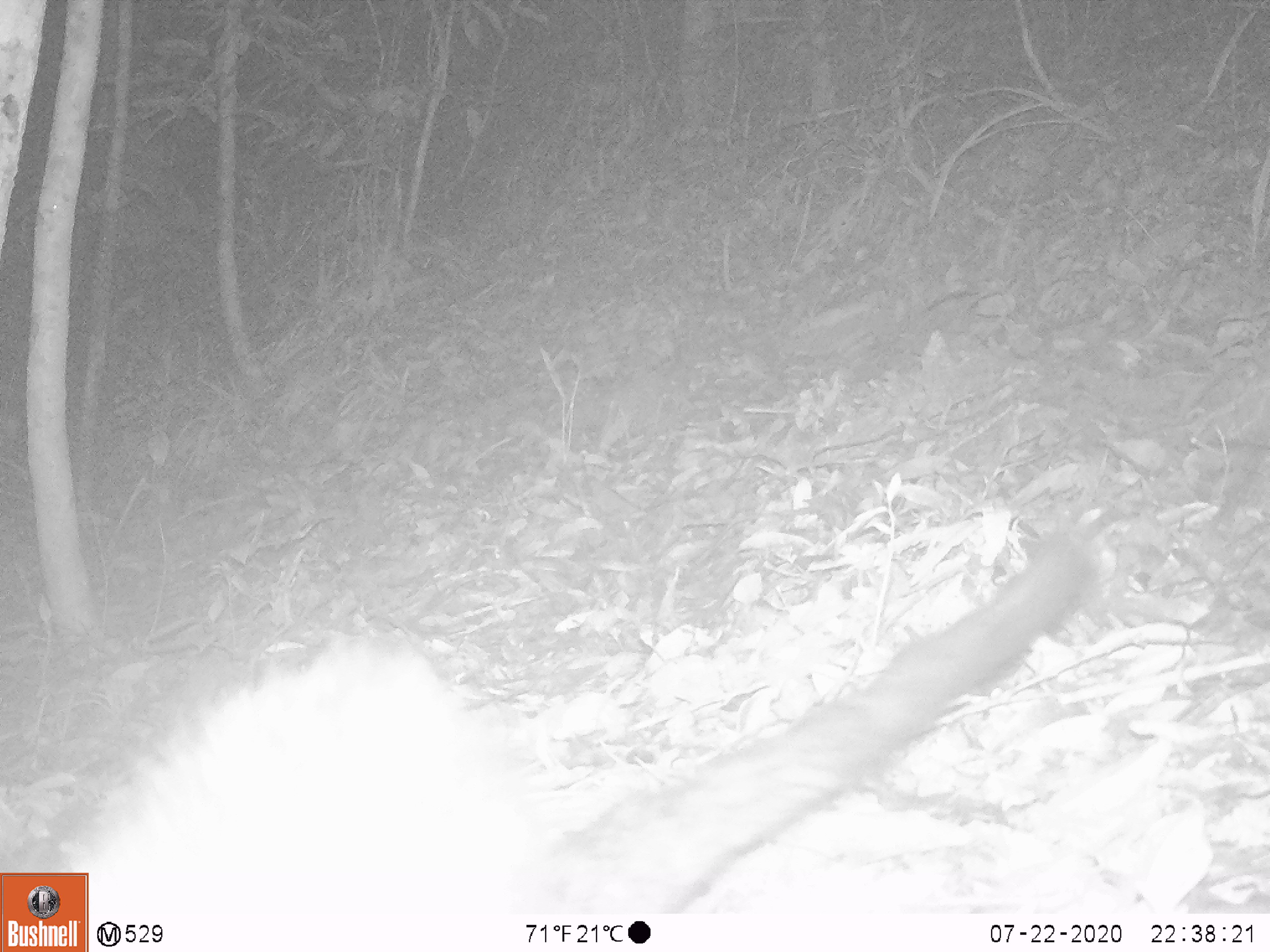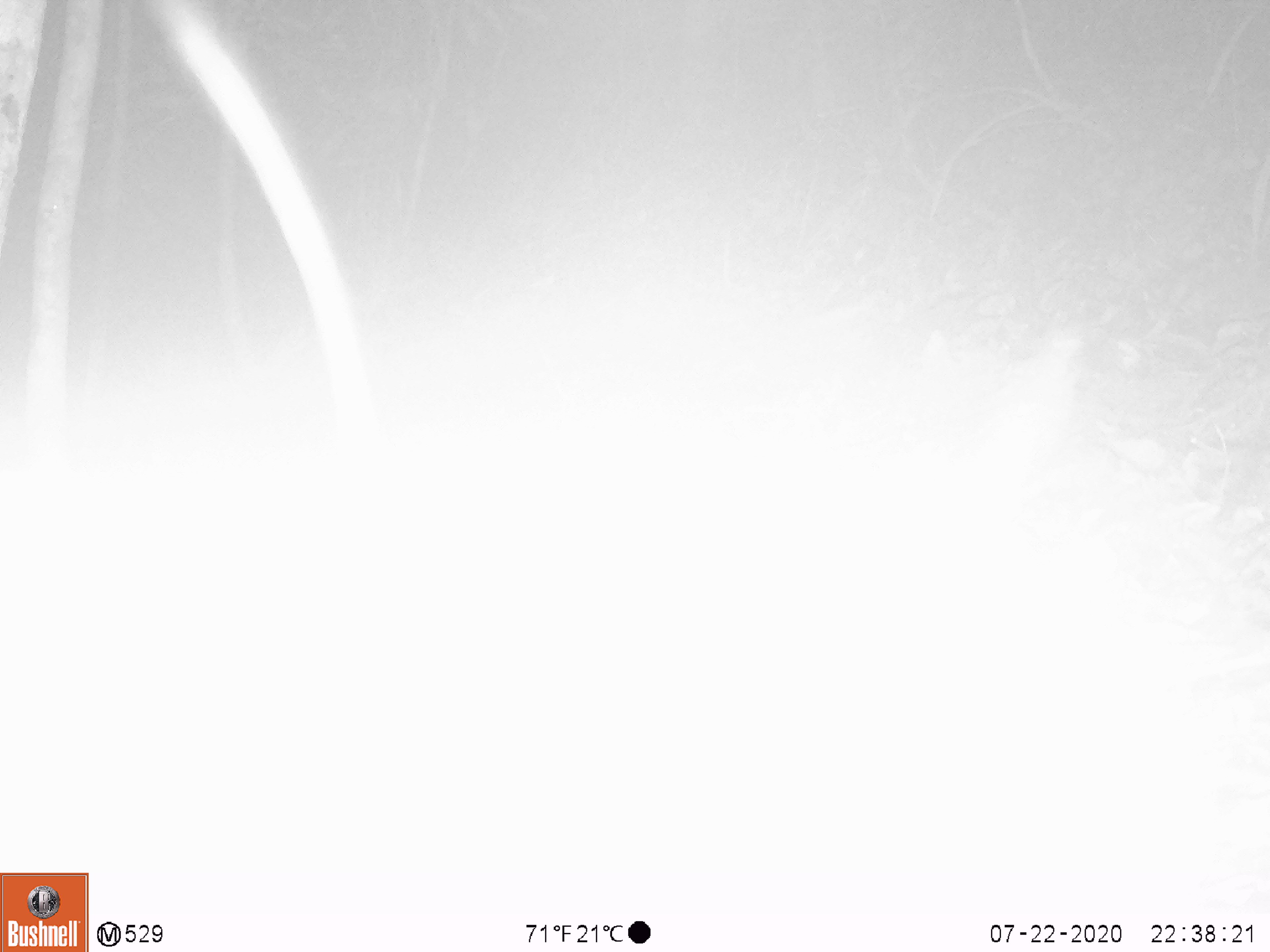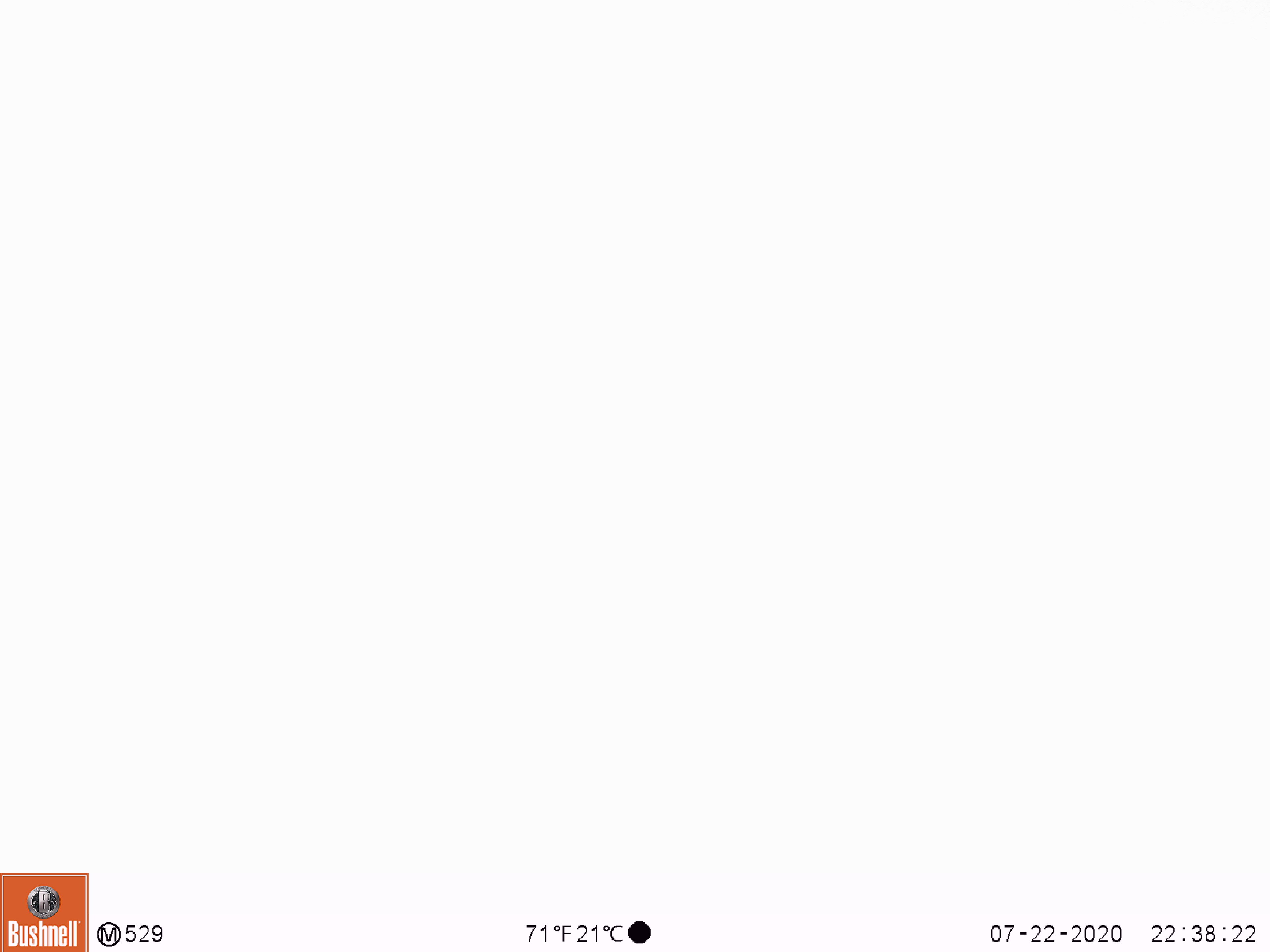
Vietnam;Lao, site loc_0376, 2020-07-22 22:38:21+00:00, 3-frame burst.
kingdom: Animalia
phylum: Chordata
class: Mammalia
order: Carnivora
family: Viverridae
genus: Paradoxurus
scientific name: Paradoxurus hermaphroditus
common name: common palm civet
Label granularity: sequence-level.